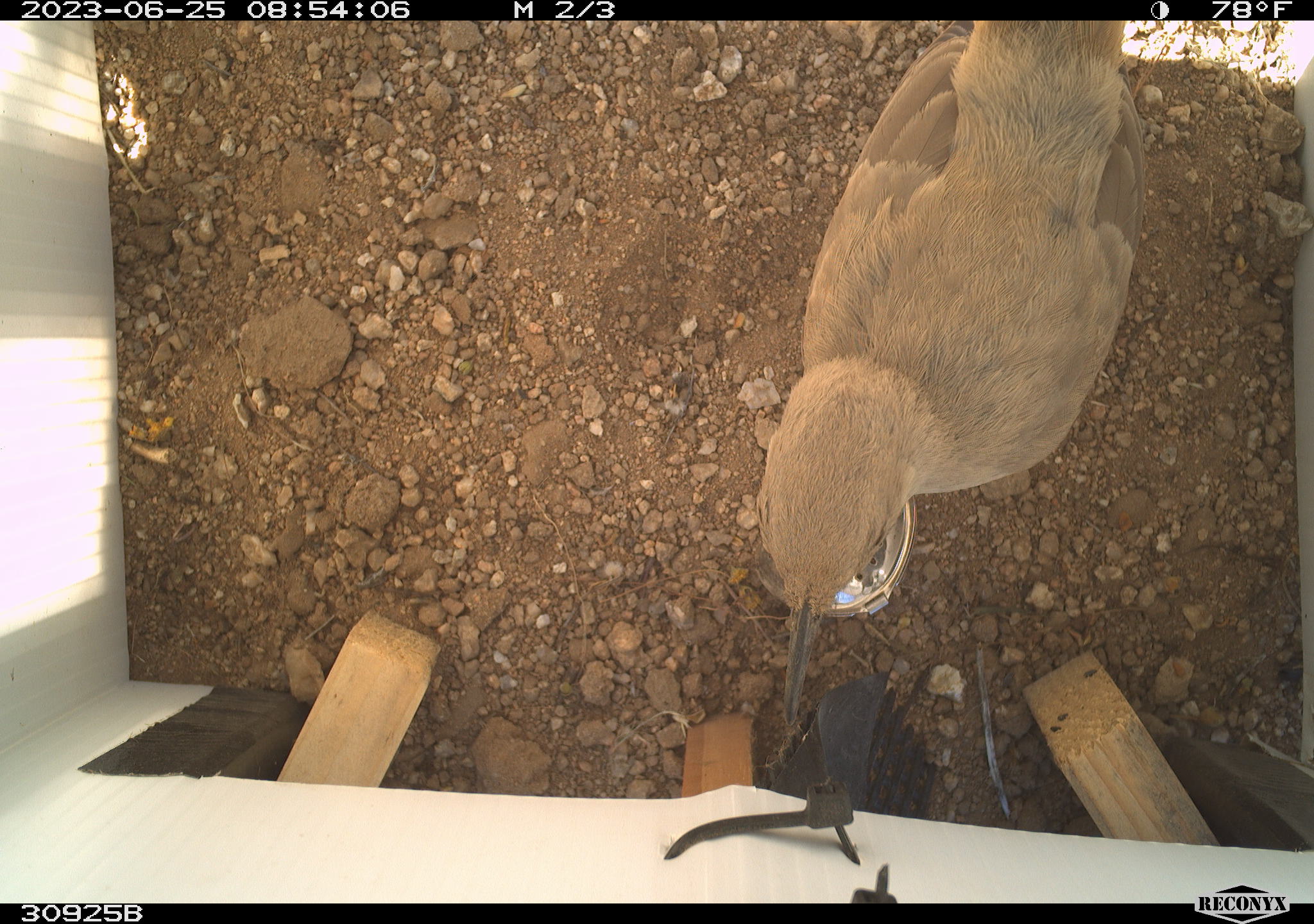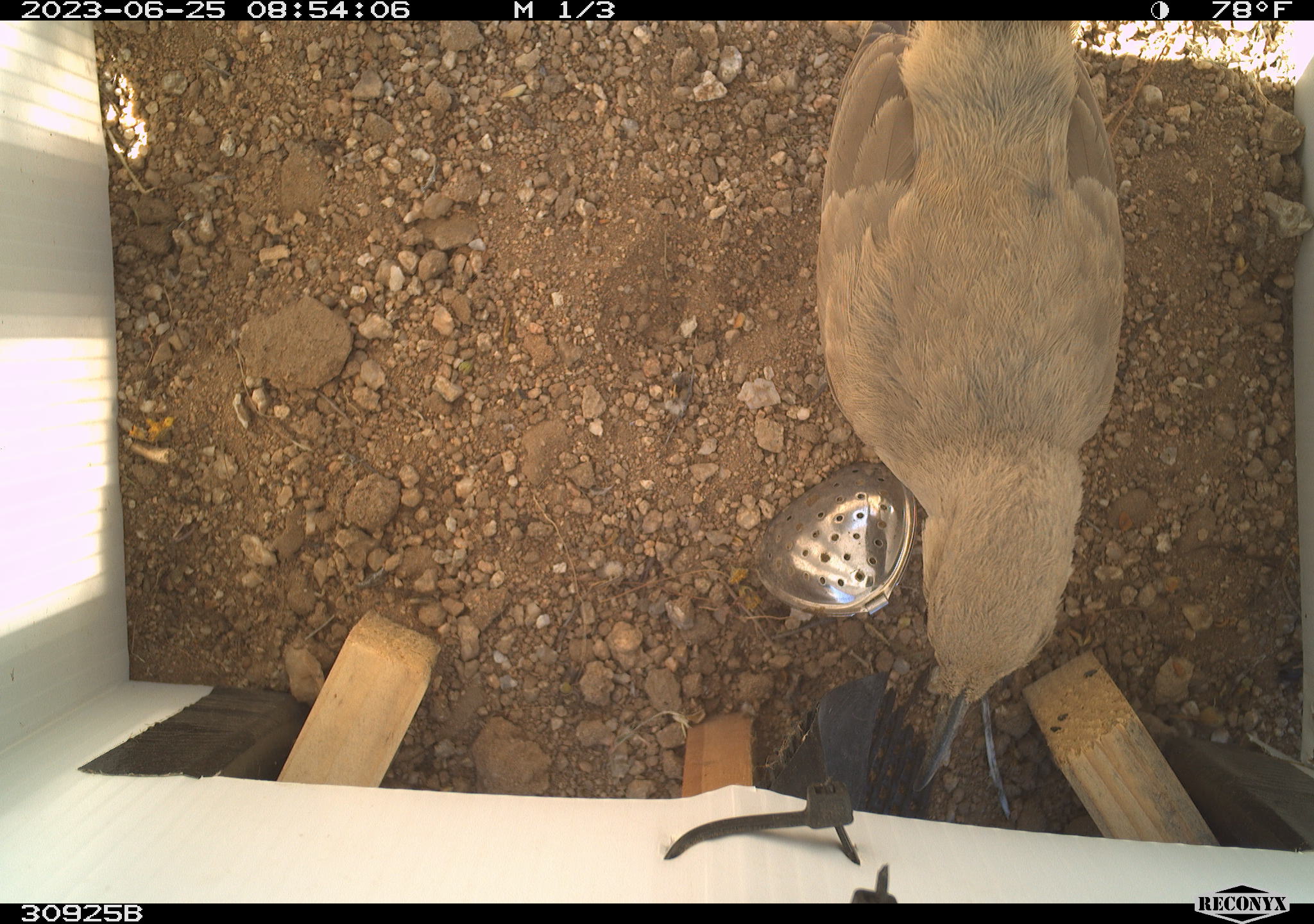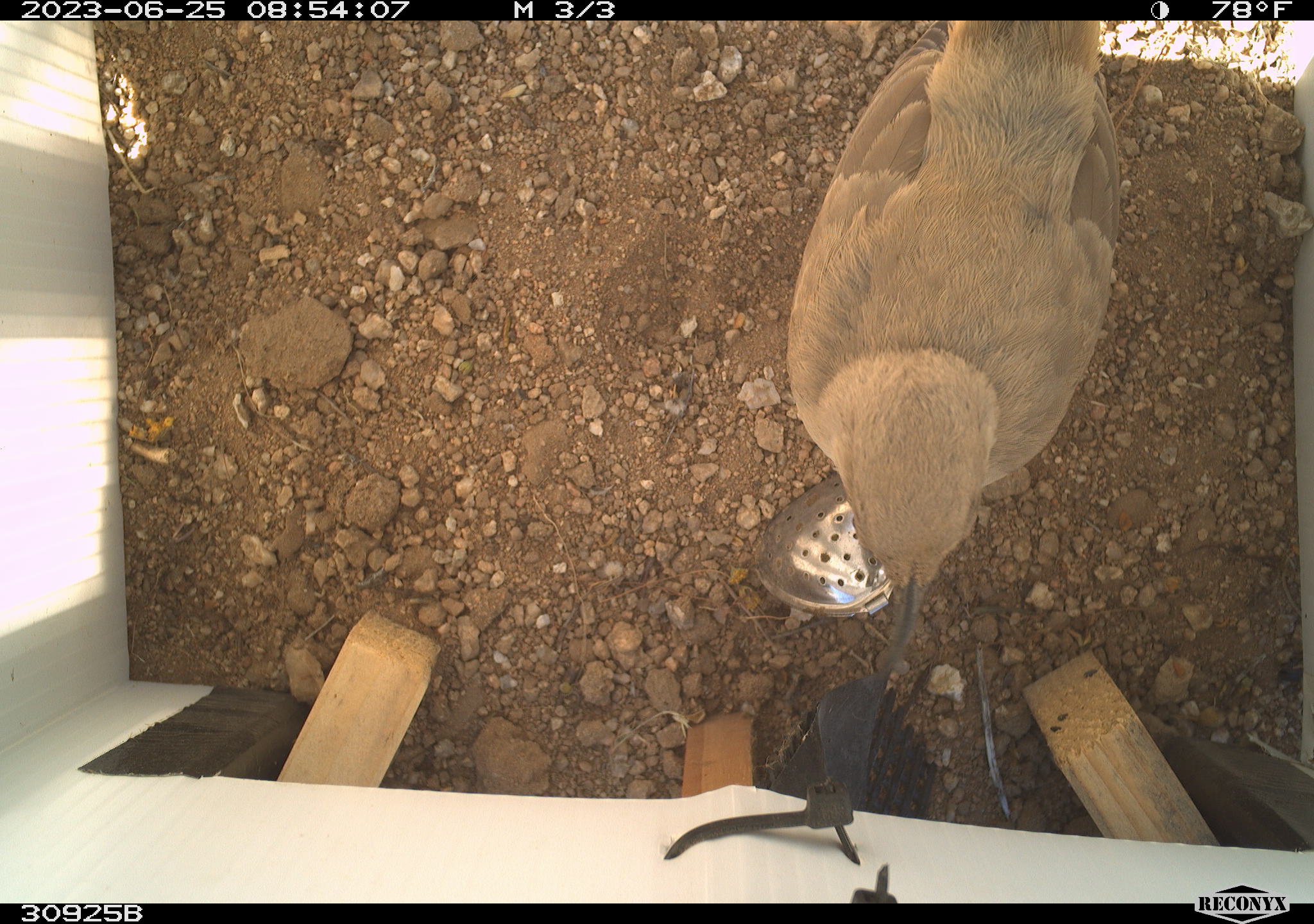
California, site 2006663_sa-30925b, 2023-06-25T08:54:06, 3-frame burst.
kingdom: Animalia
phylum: Chordata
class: Aves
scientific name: Aves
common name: bird